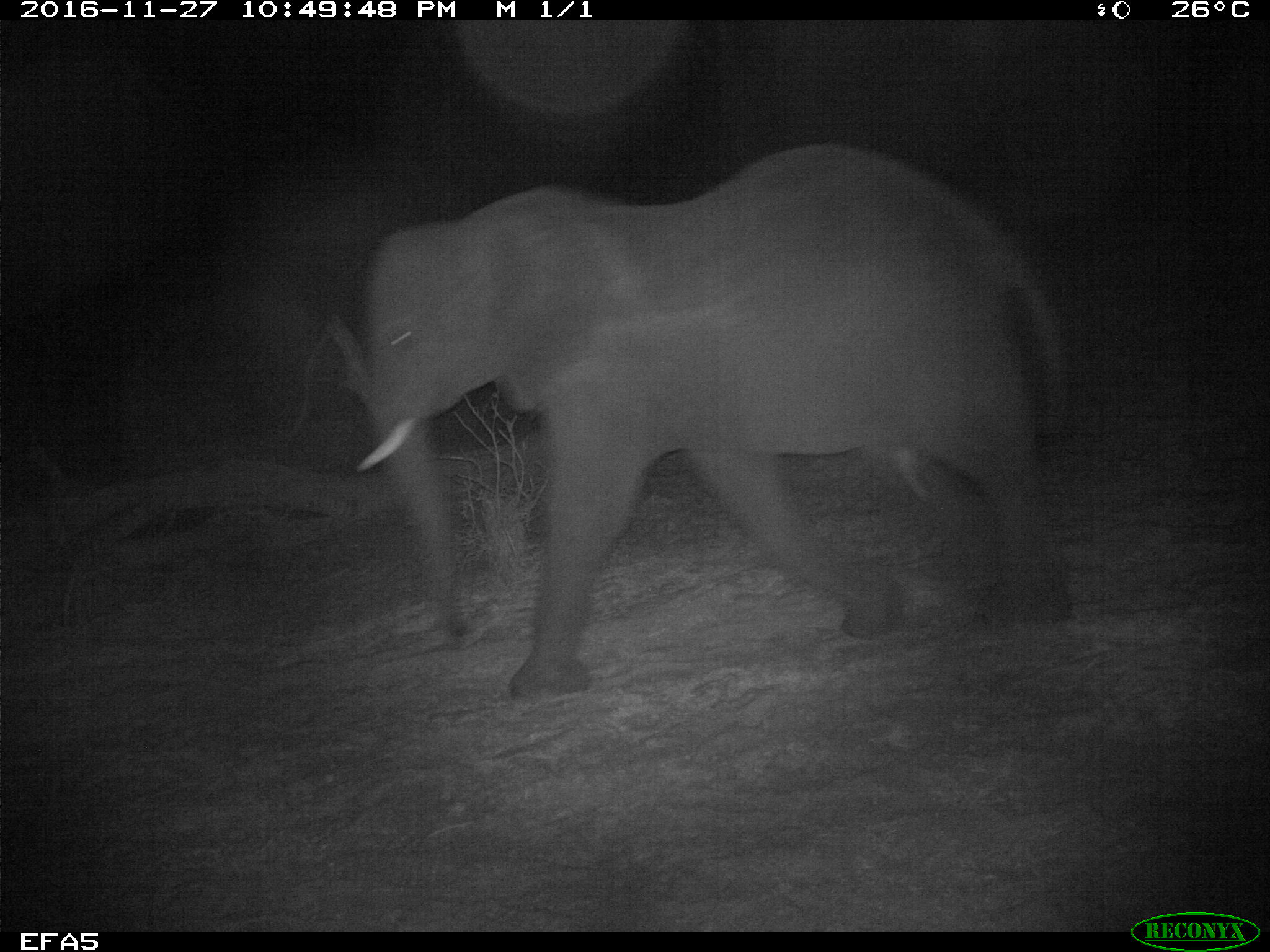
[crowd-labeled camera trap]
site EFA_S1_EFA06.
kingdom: Animalia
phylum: Chordata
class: Mammalia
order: Proboscidea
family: Elephantidae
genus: Loxodonta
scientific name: Loxodonta africana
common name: african bush elephant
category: elephant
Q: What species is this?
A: Elephant (african bush elephant) (Loxodonta africana).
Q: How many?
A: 1.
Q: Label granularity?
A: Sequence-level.